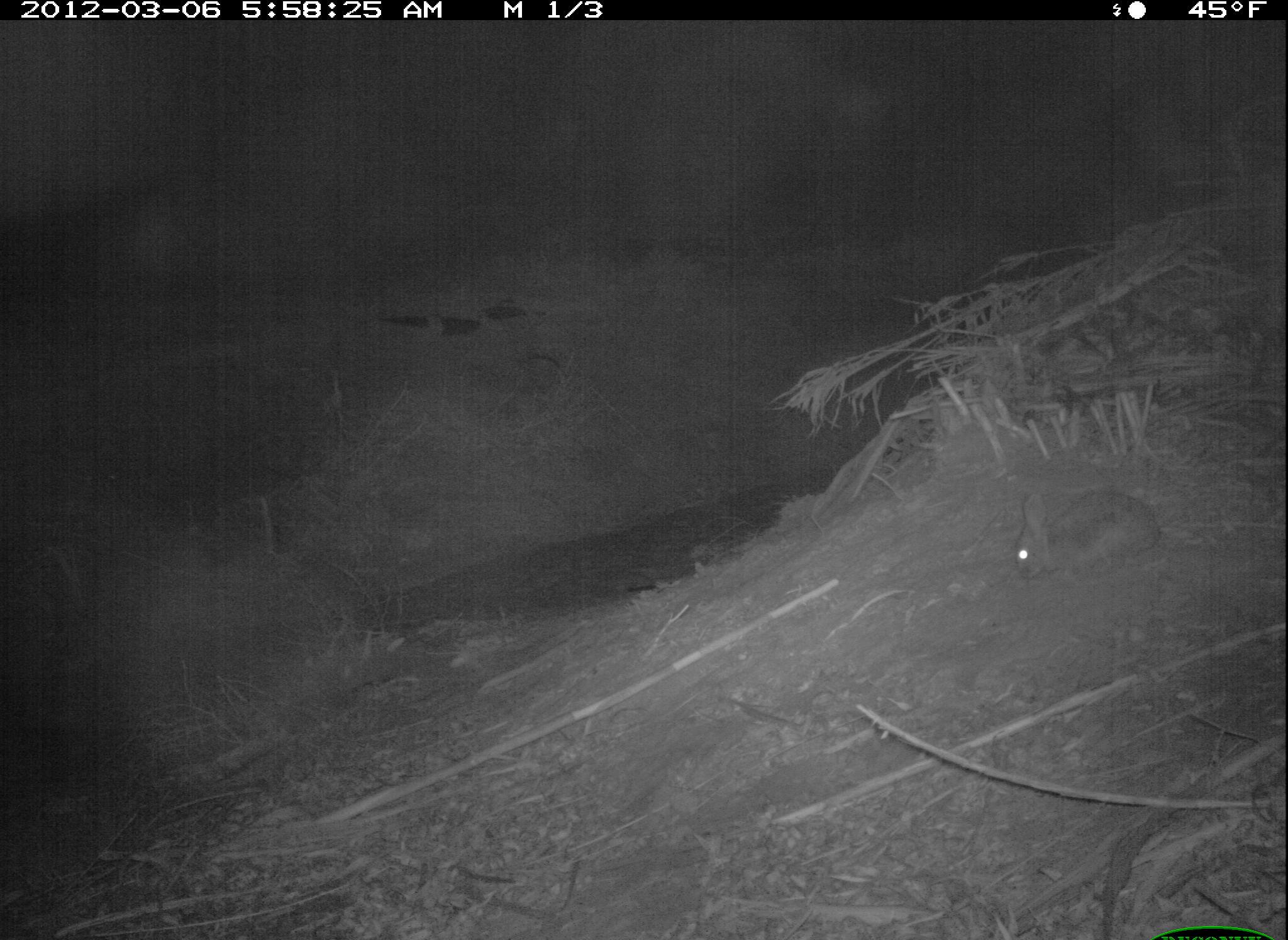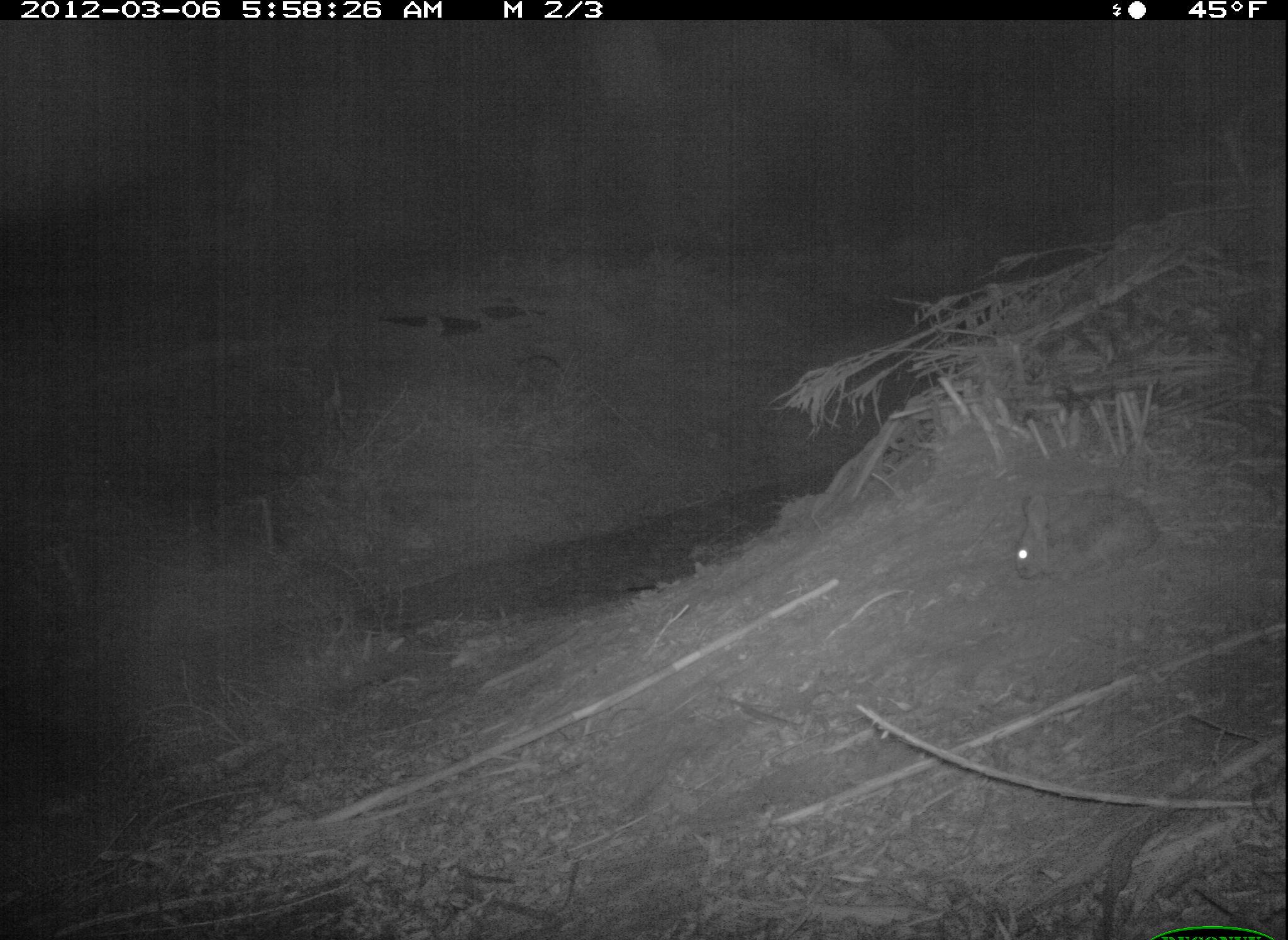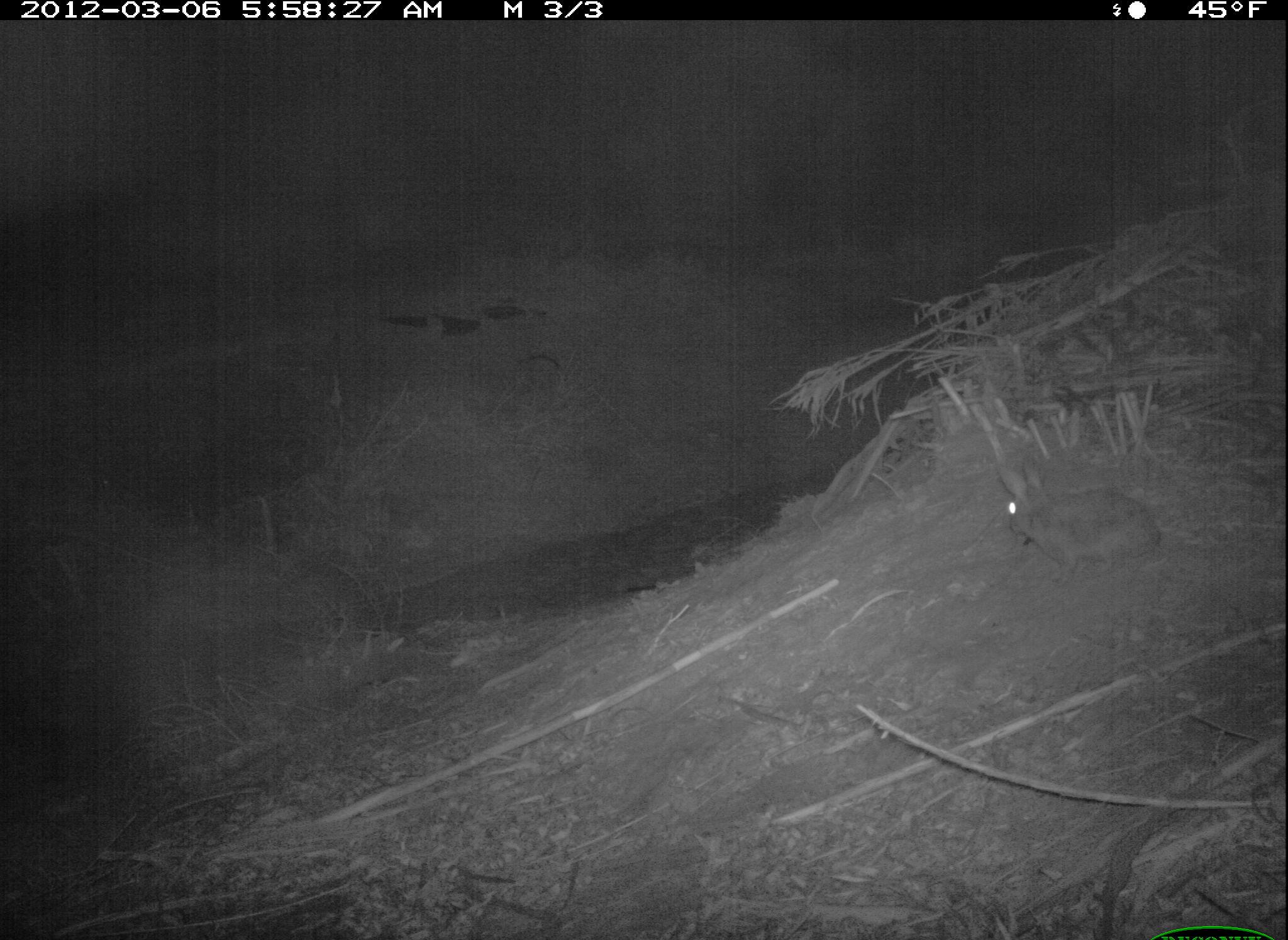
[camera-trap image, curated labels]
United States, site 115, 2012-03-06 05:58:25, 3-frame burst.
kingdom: Animalia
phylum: Chordata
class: Mammalia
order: Lagomorpha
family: Leporidae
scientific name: Leporidae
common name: rabbits and hares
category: rabbit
Rabbit (rabbits and hares) (Leporidae).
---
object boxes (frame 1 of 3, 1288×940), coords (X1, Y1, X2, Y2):
rabbit: (1003, 480, 1180, 593)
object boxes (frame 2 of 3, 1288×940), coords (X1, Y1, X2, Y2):
rabbit: (1006, 482, 1162, 588)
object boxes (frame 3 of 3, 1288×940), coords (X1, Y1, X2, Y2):
rabbit: (987, 443, 1169, 588)